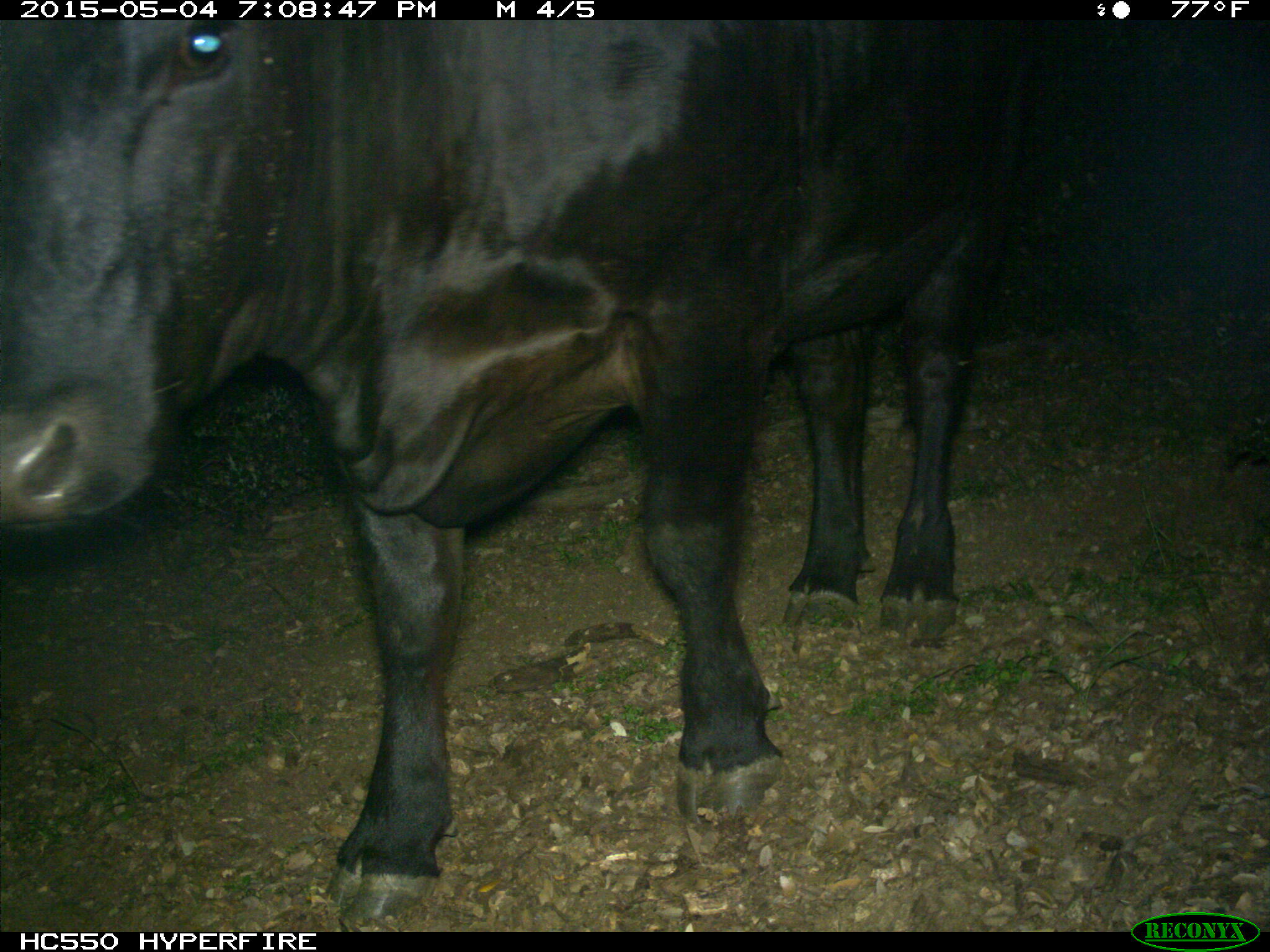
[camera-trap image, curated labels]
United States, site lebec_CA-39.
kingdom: Animalia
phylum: Chordata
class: Mammalia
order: Artiodactyla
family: Bovidae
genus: Bos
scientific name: Bos taurus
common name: domestic cow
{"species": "Bos taurus (domestic cow)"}